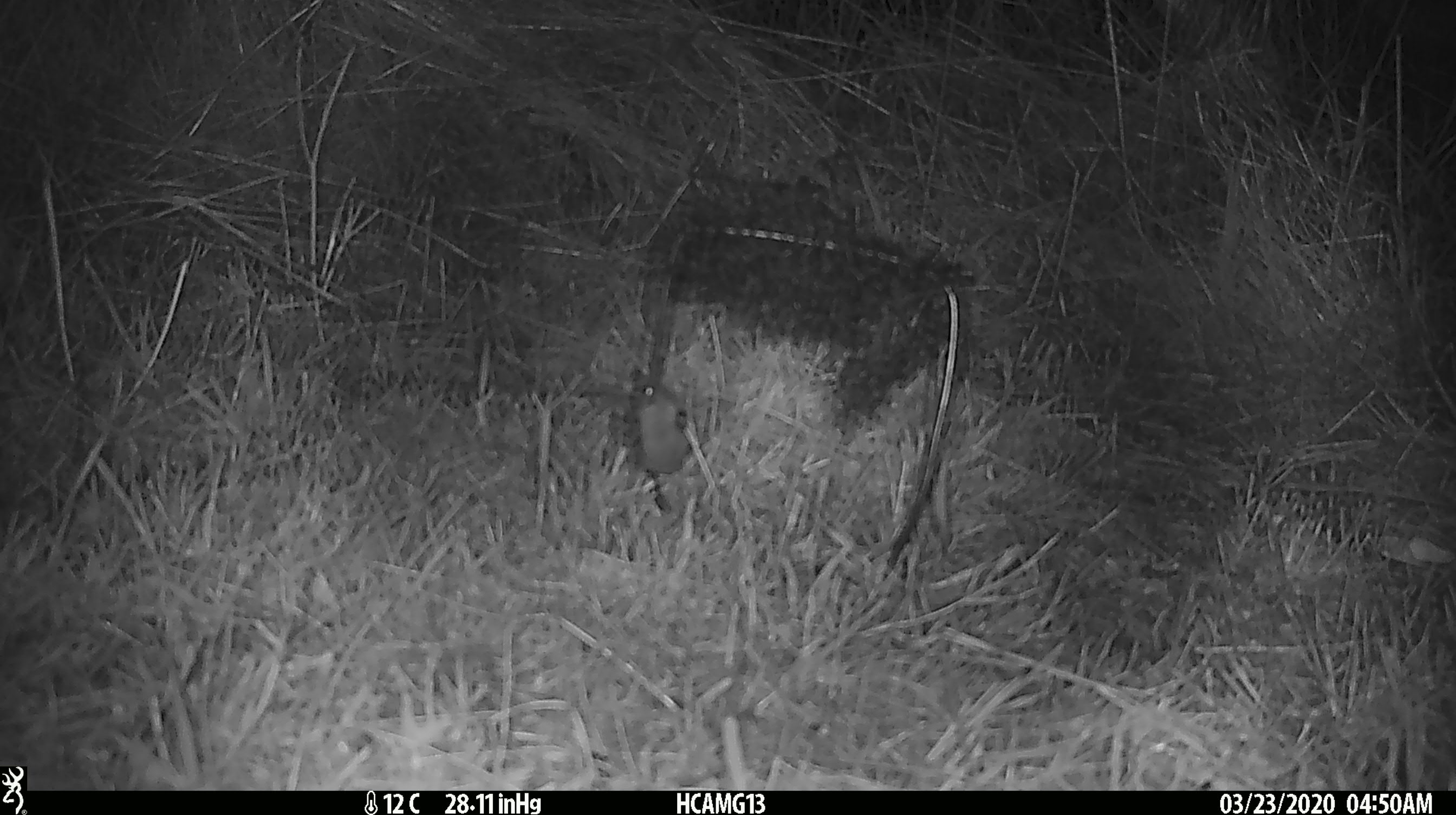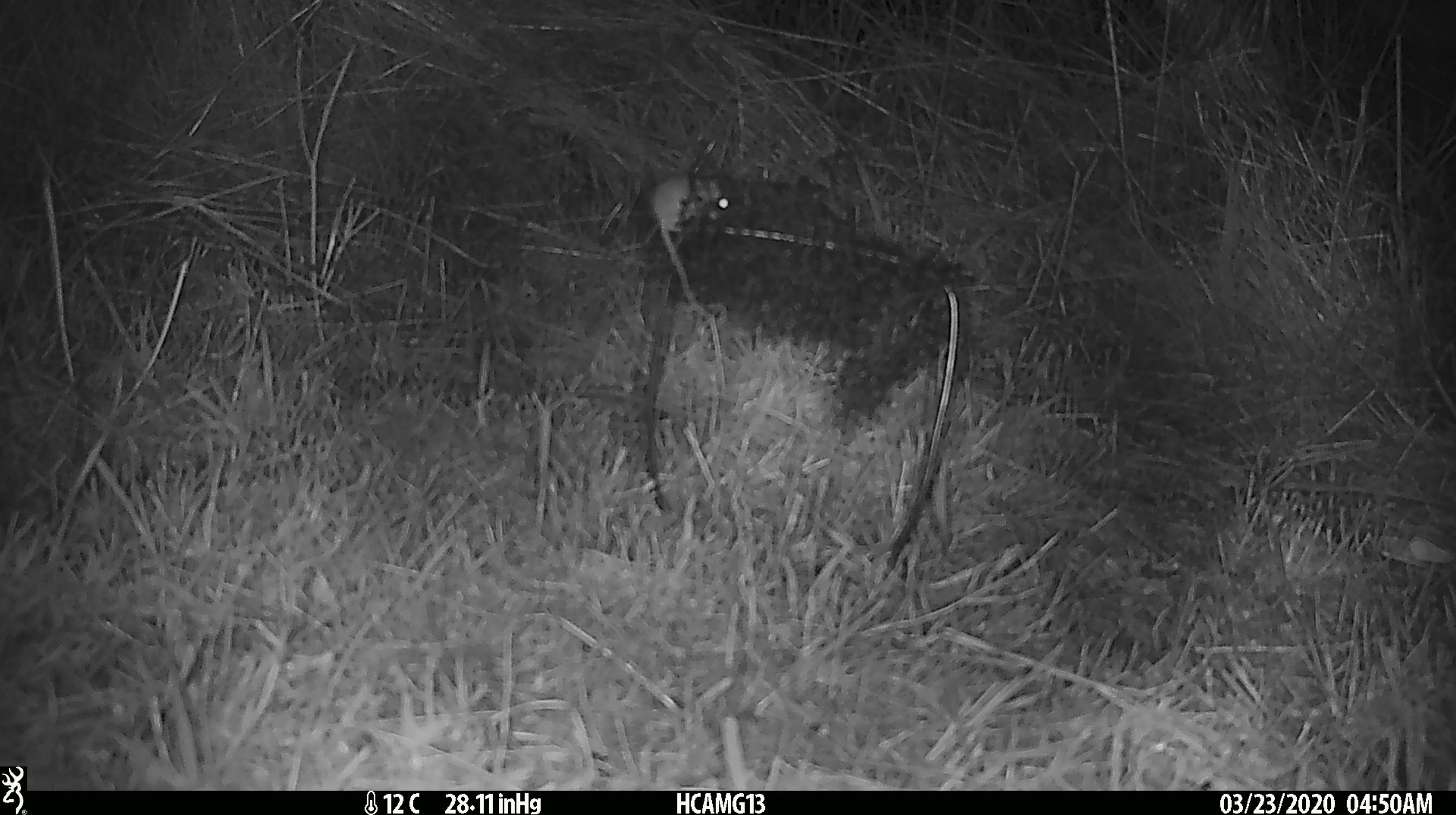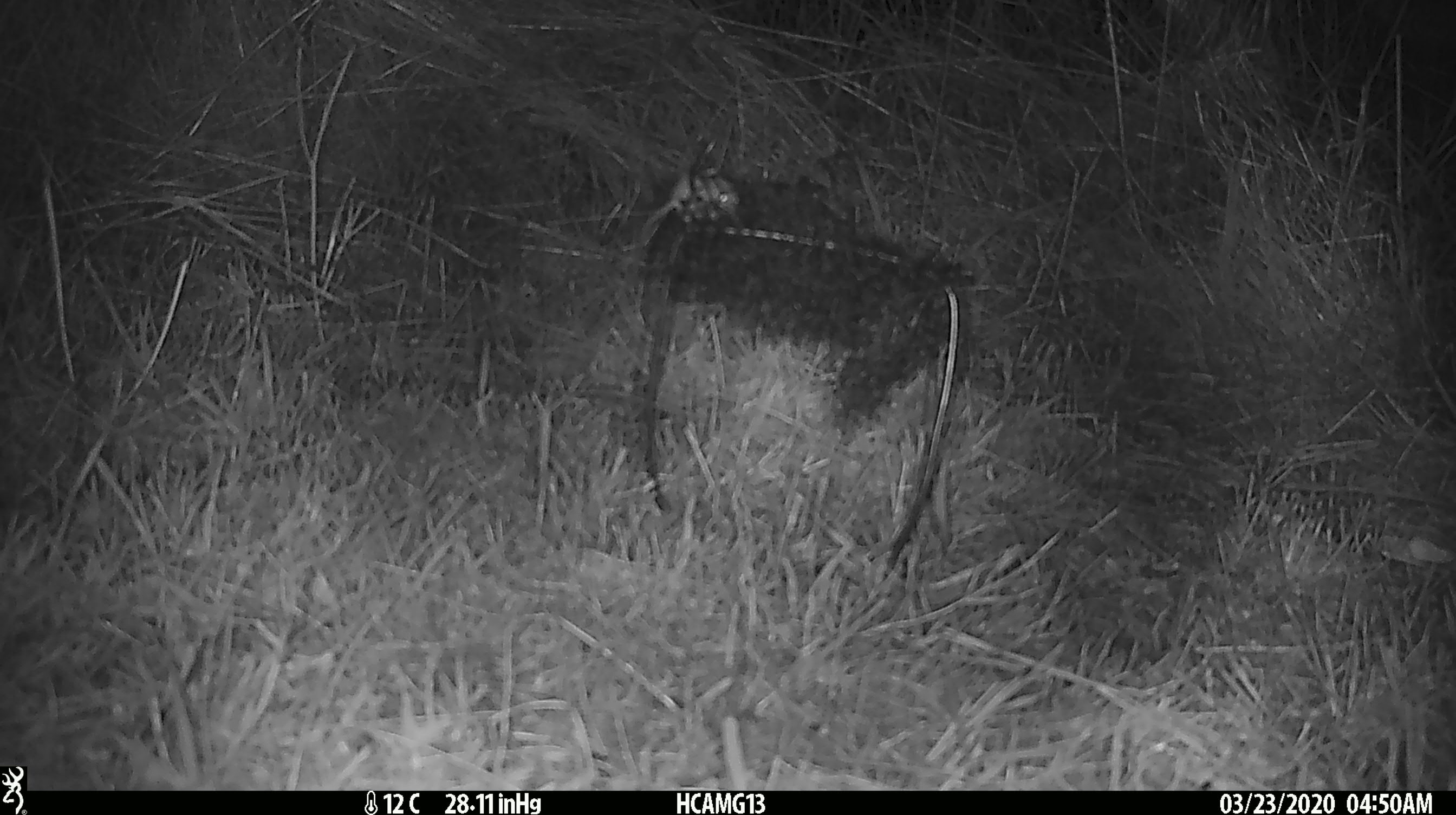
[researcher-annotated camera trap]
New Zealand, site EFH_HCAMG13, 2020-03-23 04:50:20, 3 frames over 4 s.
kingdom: Animalia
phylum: Chordata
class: Mammalia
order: Rodentia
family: Muridae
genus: Mus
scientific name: Mus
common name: mouse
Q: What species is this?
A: Mouse (Mus).